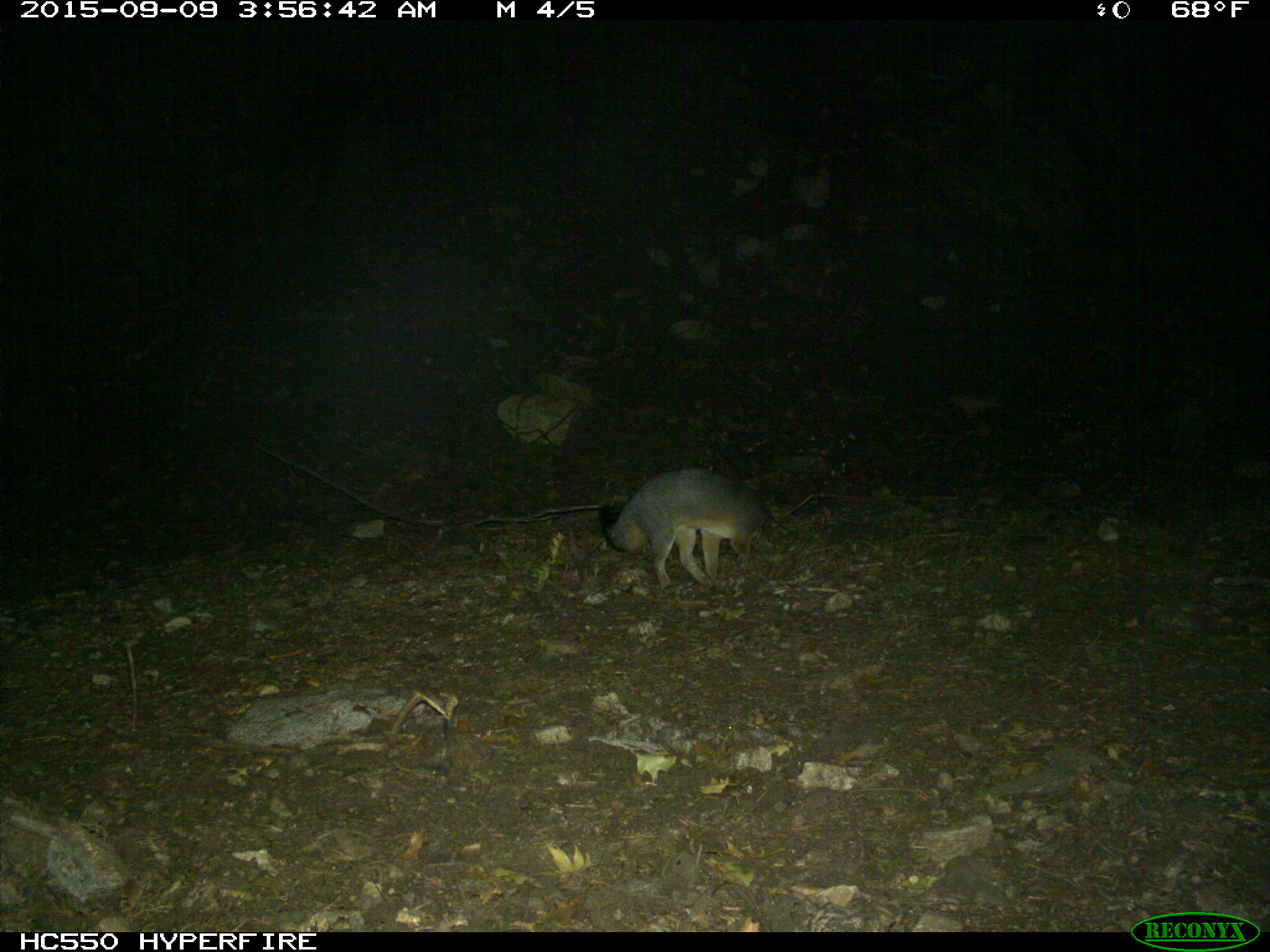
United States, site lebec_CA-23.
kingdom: Animalia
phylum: Chordata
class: Mammalia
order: Carnivora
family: Canidae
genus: Urocyon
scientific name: Urocyon cinereoargenteus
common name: gray fox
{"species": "Urocyon cinereoargenteus (gray fox)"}